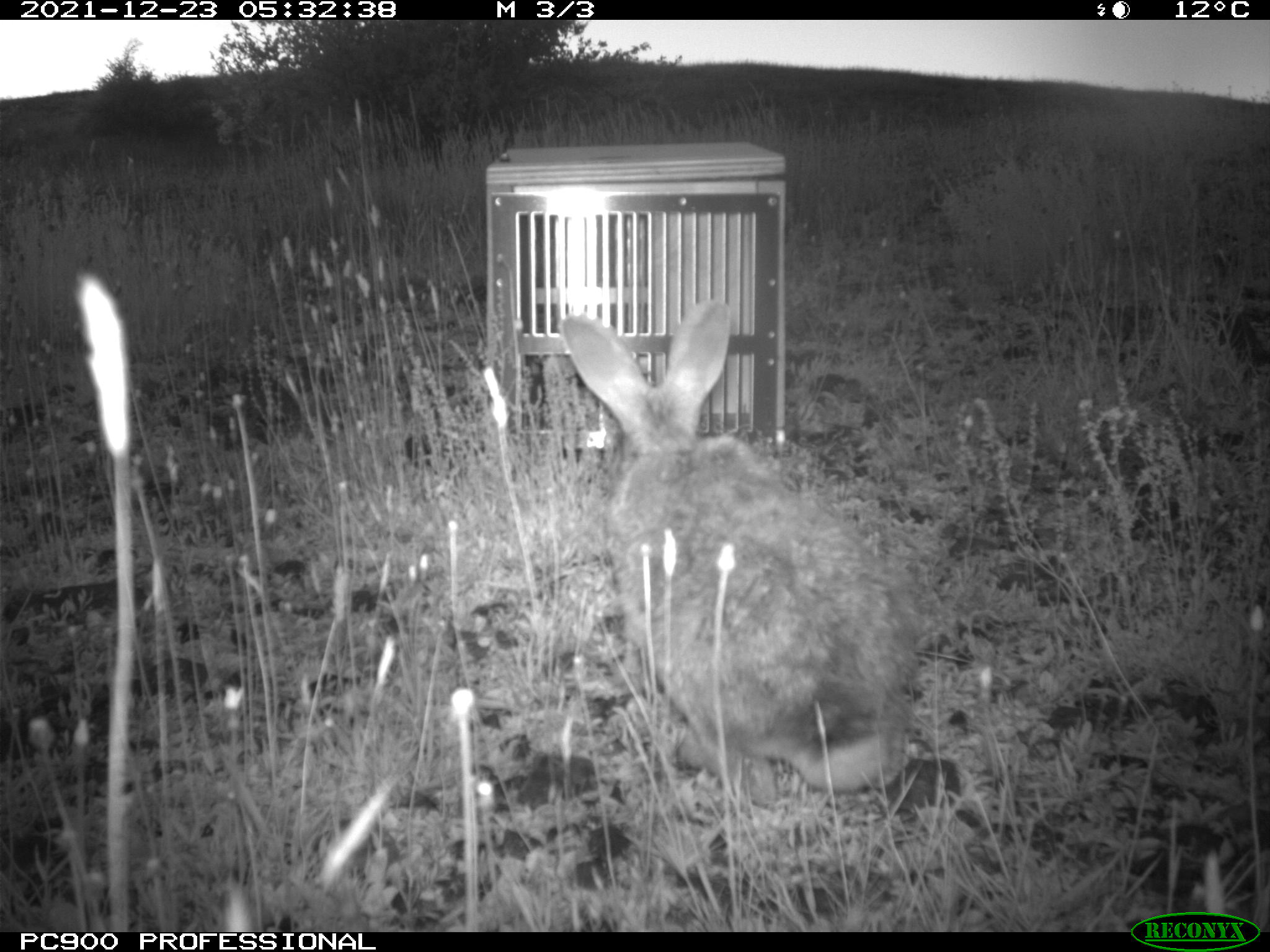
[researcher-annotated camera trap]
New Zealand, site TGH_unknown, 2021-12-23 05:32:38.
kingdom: Animalia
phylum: Chordata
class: Mammalia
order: Lagomorpha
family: Leporidae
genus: Oryctolagus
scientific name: Oryctolagus cuniculus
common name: european rabbit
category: rabbit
Rabbit (european rabbit) (Oryctolagus cuniculus).